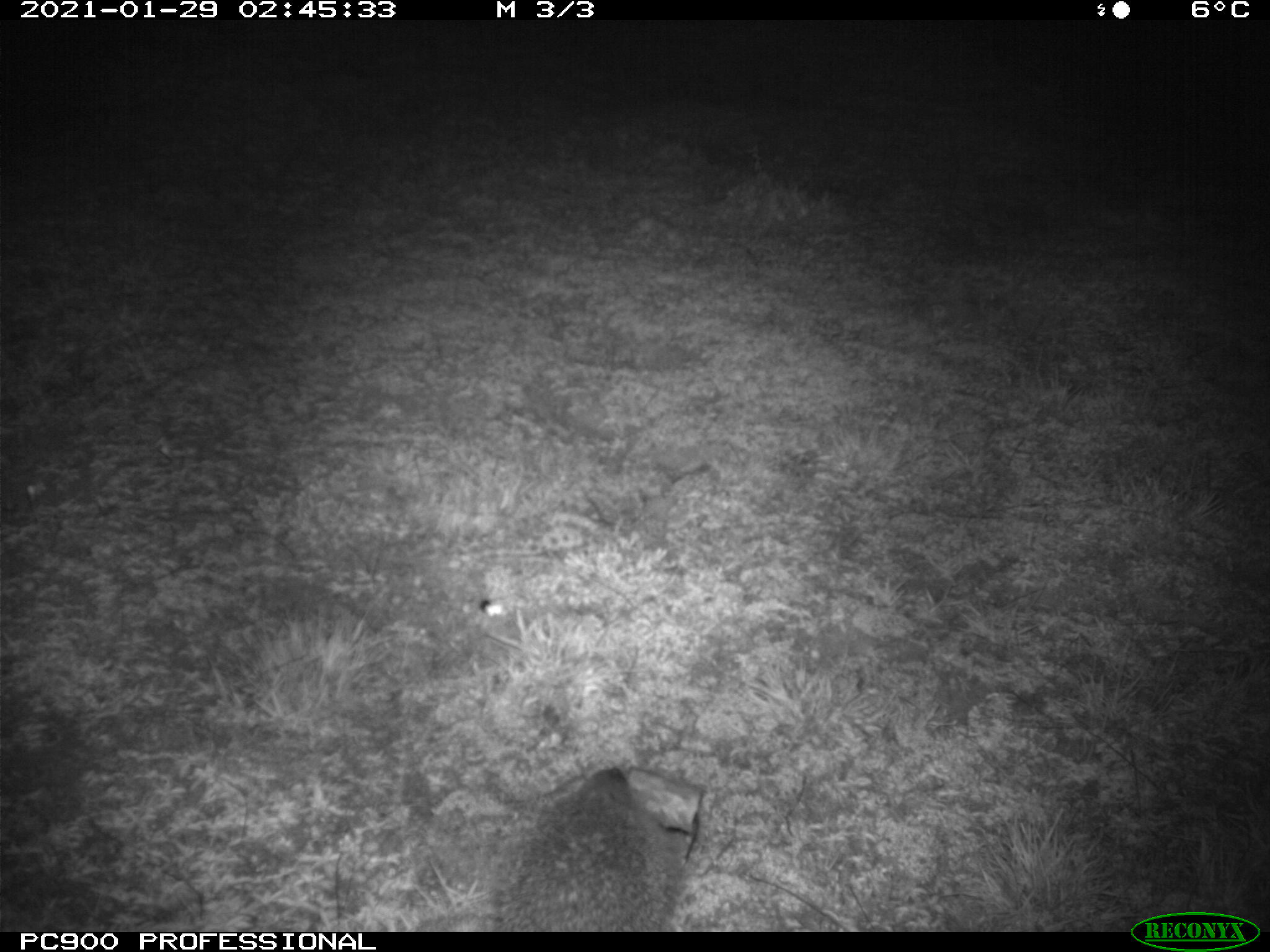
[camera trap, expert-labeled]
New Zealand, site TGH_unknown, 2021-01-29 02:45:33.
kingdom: Animalia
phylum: Chordata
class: Mammalia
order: Eulipotyphla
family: Erinaceidae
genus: Erinaceus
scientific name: Erinaceus europaeus europaeus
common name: european hedgehog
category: hedgehog